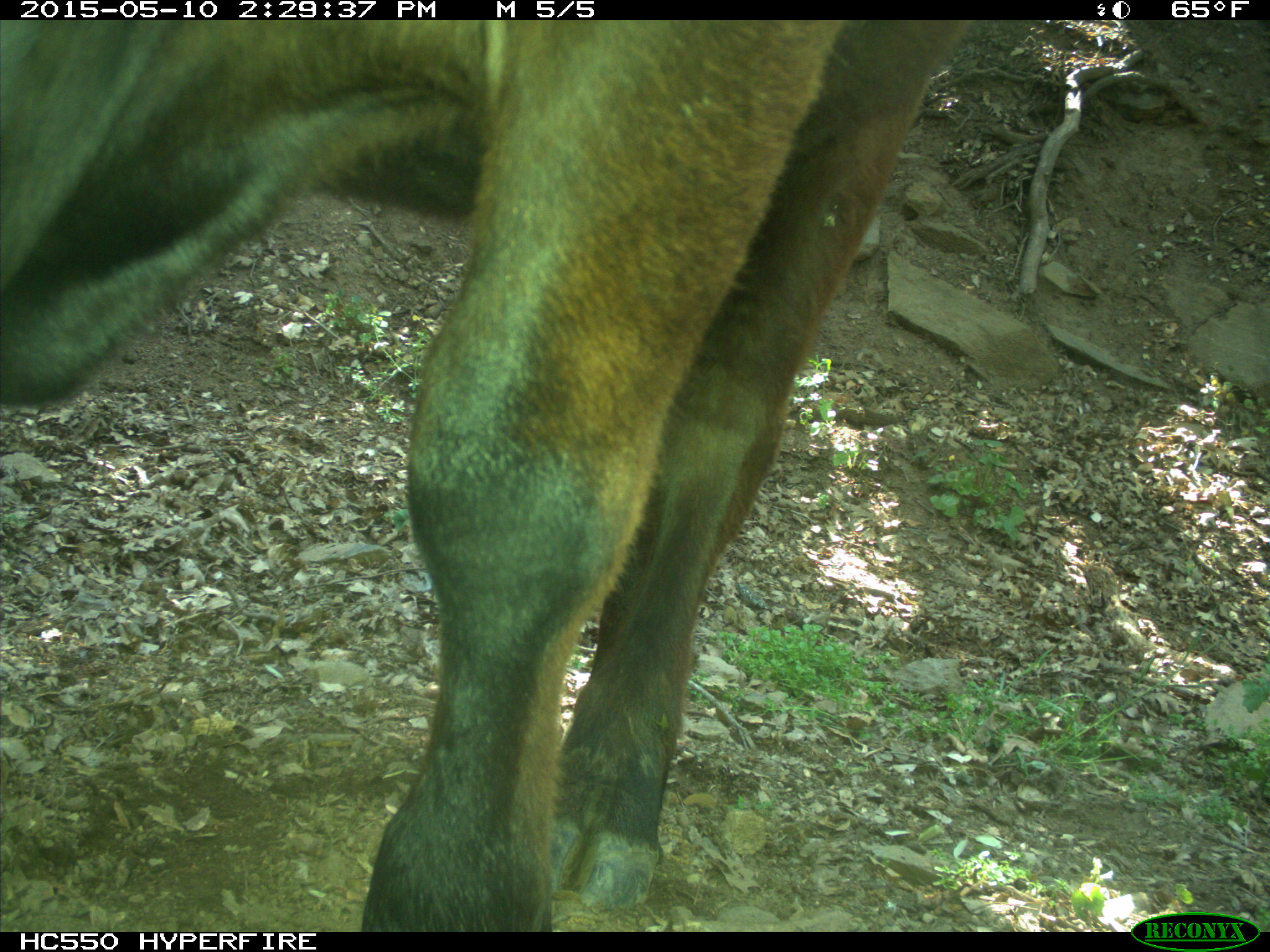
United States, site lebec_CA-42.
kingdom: Animalia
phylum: Chordata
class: Mammalia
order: Artiodactyla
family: Bovidae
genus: Bos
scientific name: Bos taurus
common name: domestic cow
Bos taurus (domestic cow).